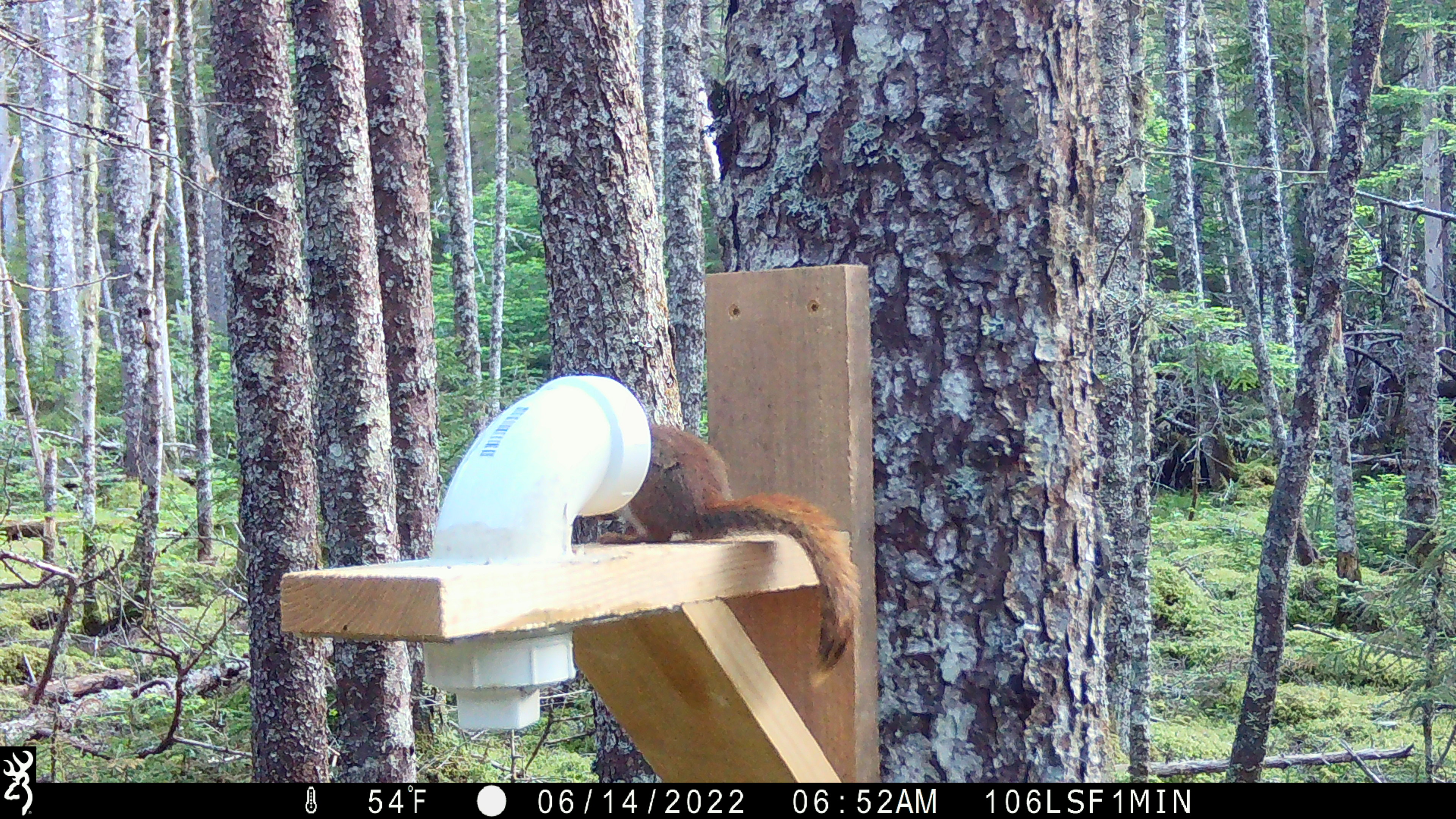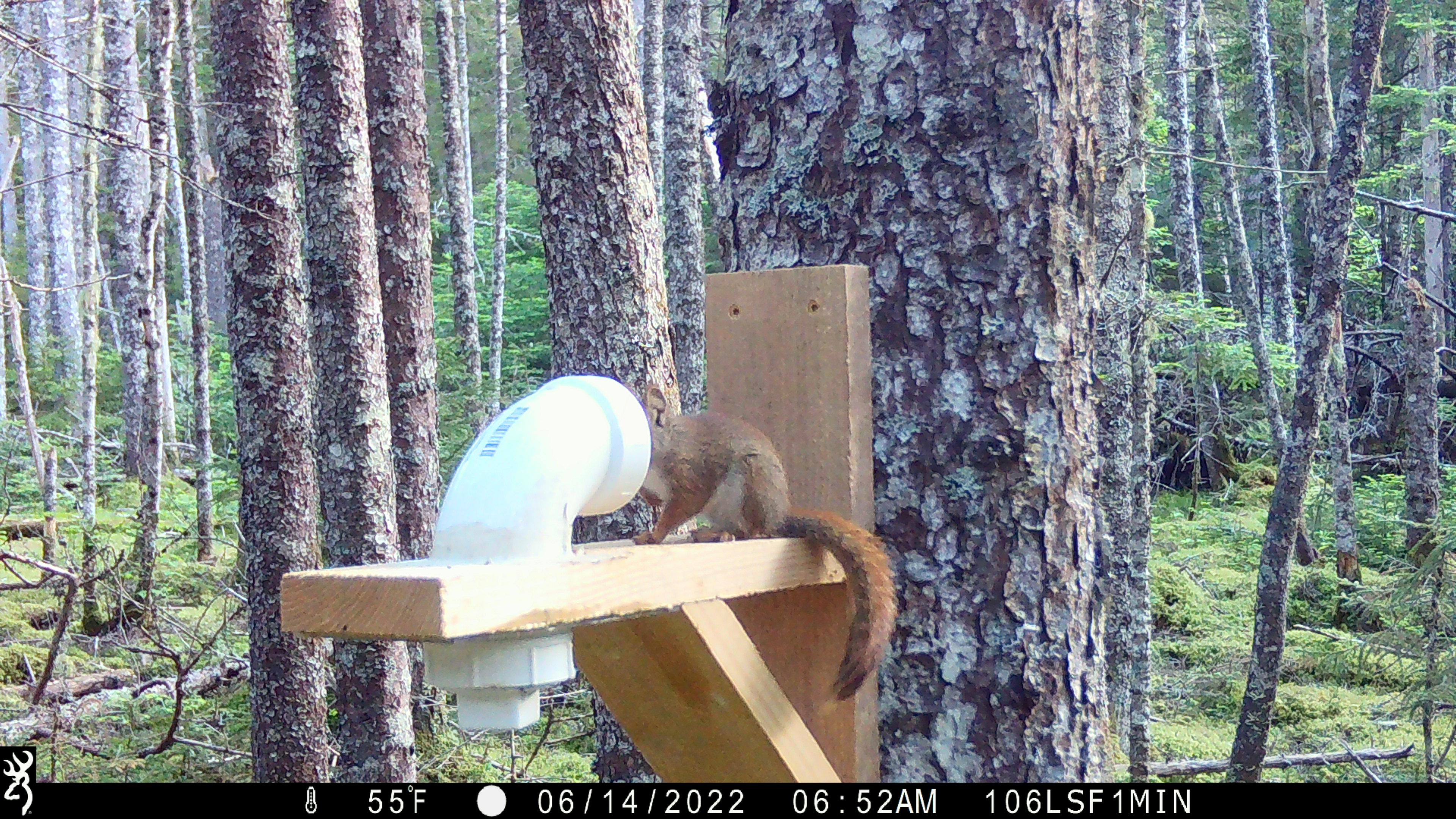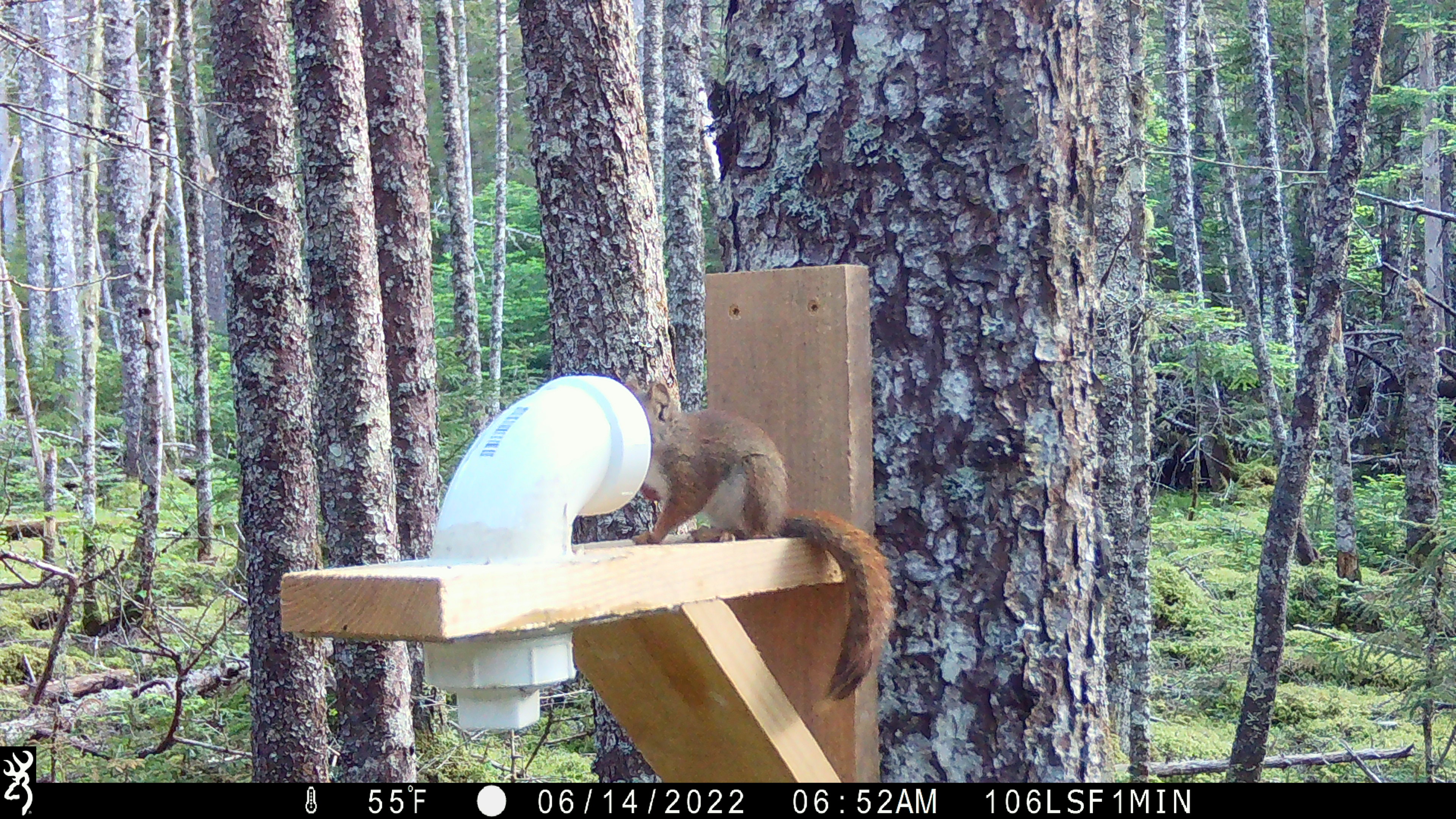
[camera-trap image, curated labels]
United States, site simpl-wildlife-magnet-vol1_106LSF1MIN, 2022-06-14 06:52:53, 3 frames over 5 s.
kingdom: Animalia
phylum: Chordata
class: Mammalia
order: Rodentia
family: Sciuridae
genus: Tamiasciurus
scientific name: Tamiasciurus hudsonicus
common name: red squirrel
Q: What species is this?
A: Red squirrel (Tamiasciurus hudsonicus).